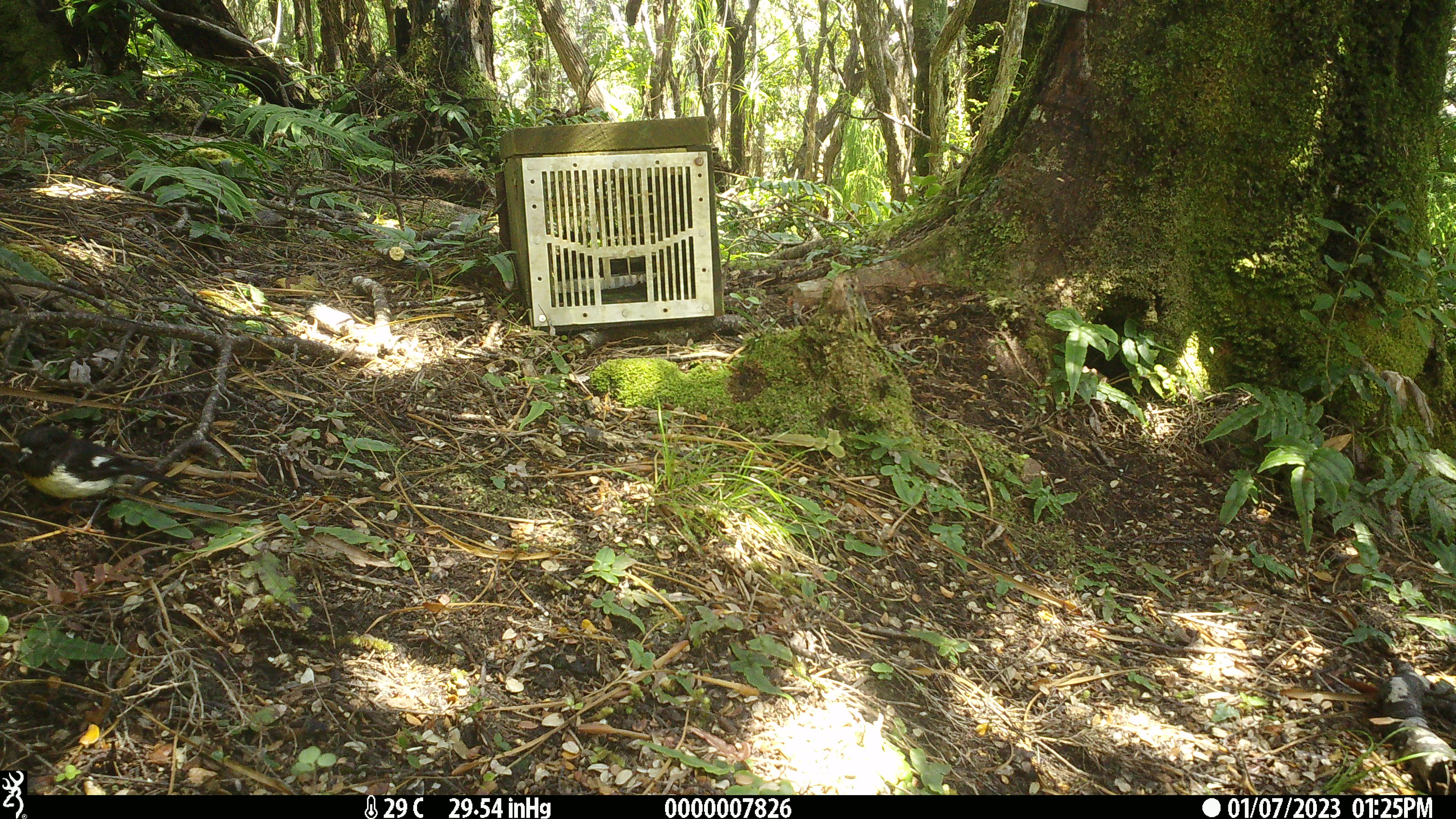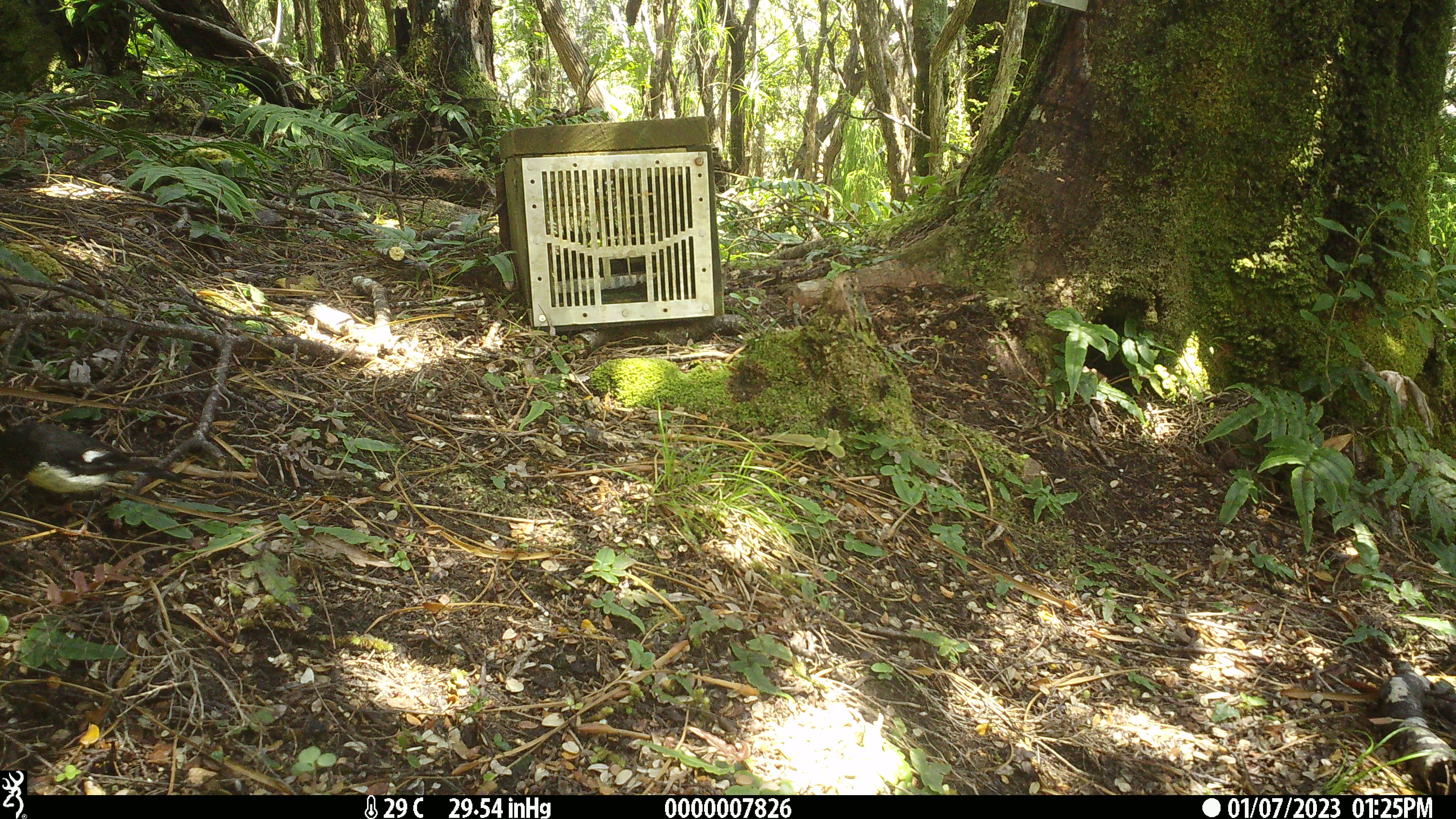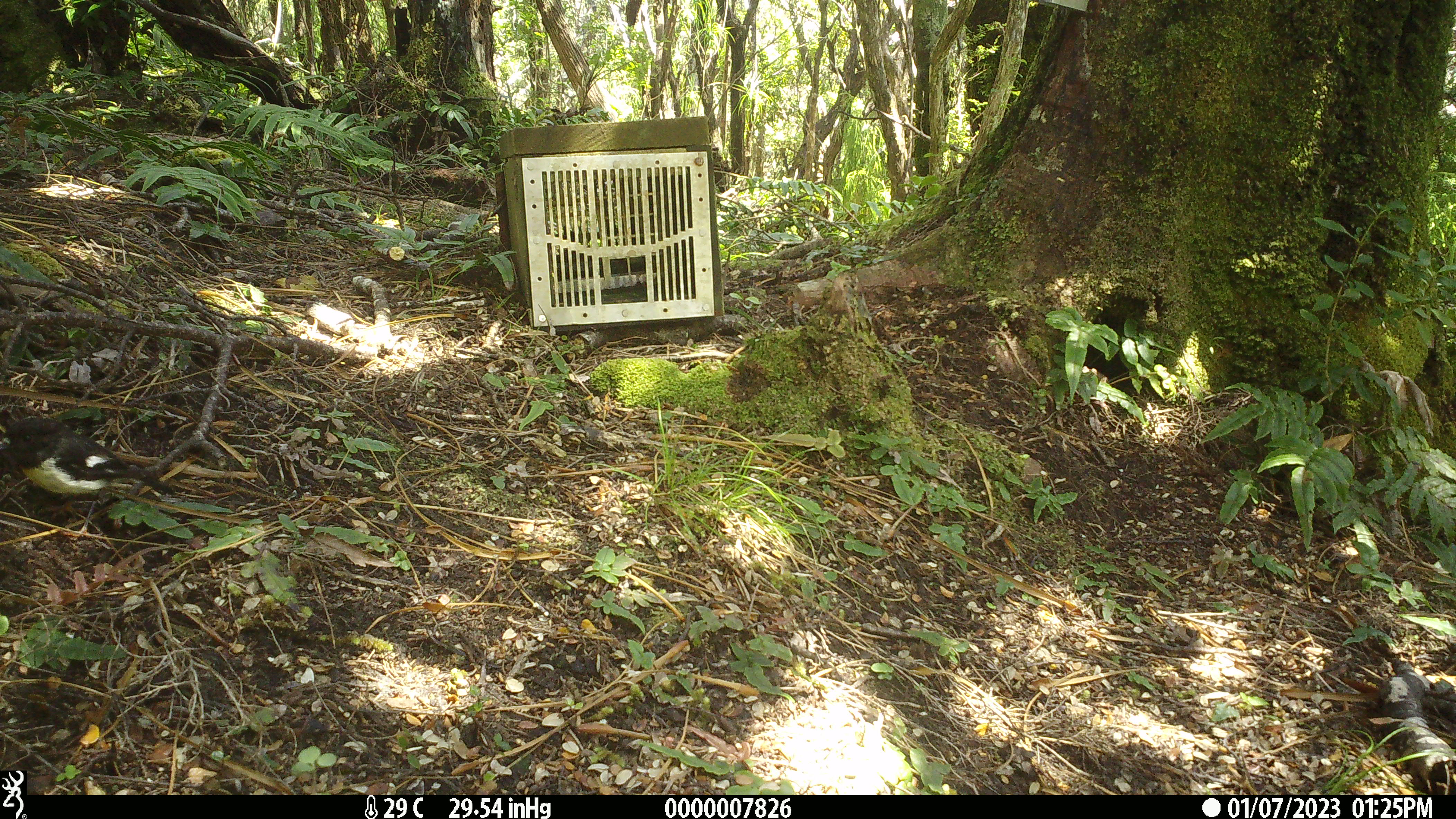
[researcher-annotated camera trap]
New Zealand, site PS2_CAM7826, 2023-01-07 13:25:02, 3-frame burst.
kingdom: Animalia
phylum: Chordata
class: Aves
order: Passeriformes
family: Petroicidae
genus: Petroica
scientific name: Petroica macrocephala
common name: tomtit